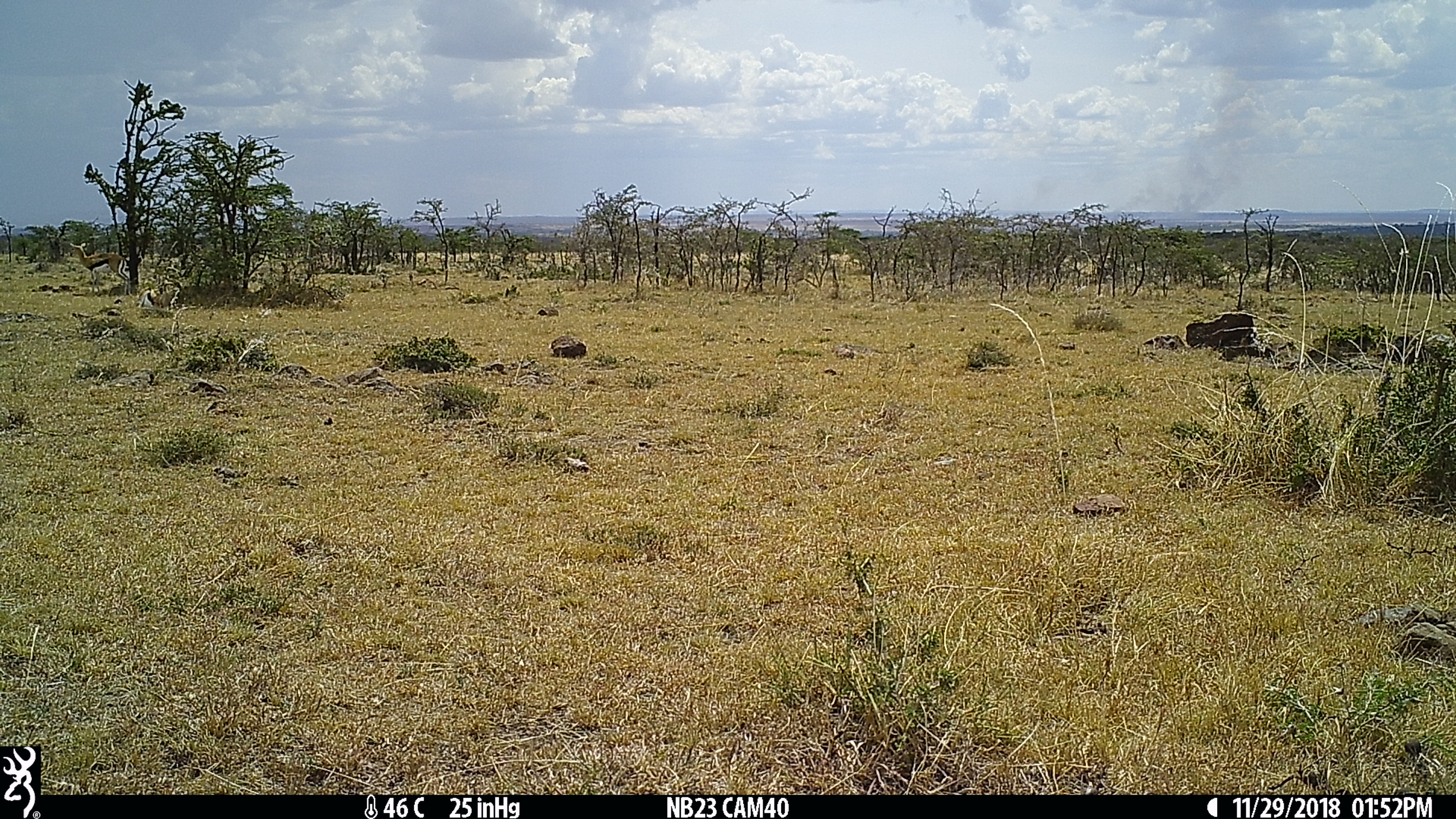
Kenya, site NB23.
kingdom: Animalia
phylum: Chordata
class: Mammalia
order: Artiodactyla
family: Bovidae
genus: Eudorcas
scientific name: Eudorcas thomsonii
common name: thomon's gazelle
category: gazelle thomsons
Gazelle thomsons (thomon's gazelle) (Eudorcas thomsonii).